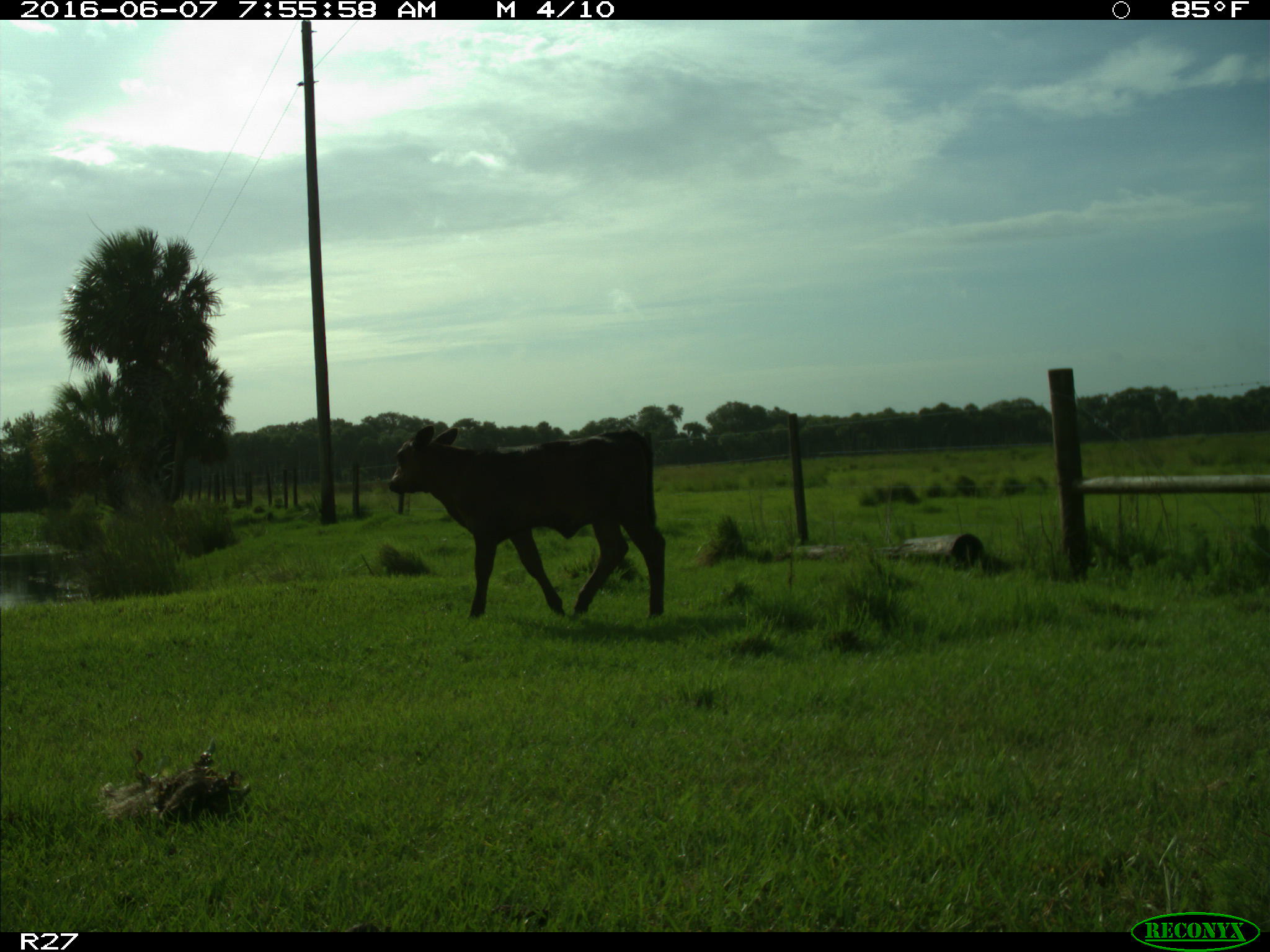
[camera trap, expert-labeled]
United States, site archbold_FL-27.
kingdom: Animalia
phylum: Chordata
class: Mammalia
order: Artiodactyla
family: Bovidae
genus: Bos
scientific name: Bos taurus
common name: domestic cow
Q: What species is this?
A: Bos taurus (domestic cow).